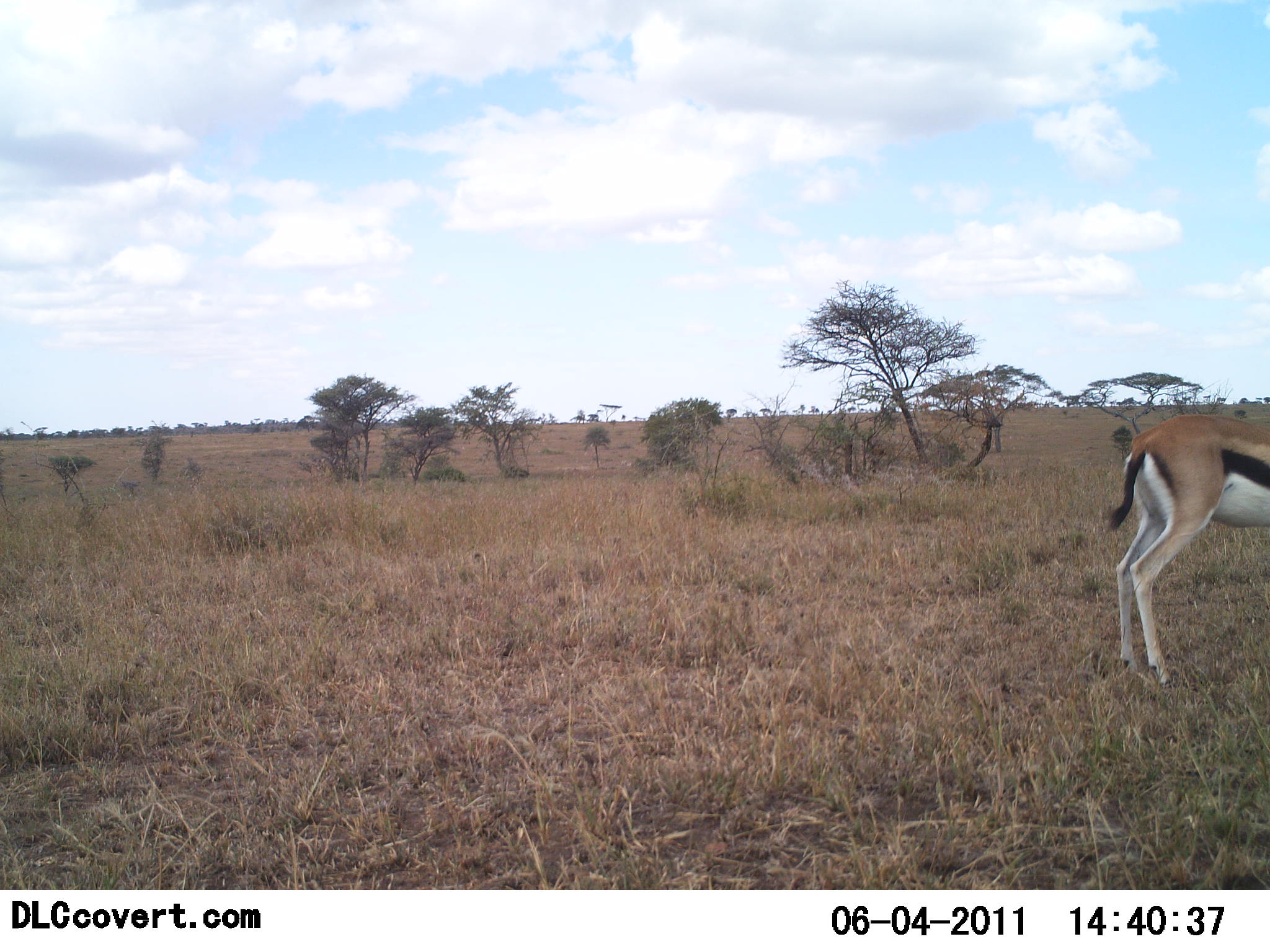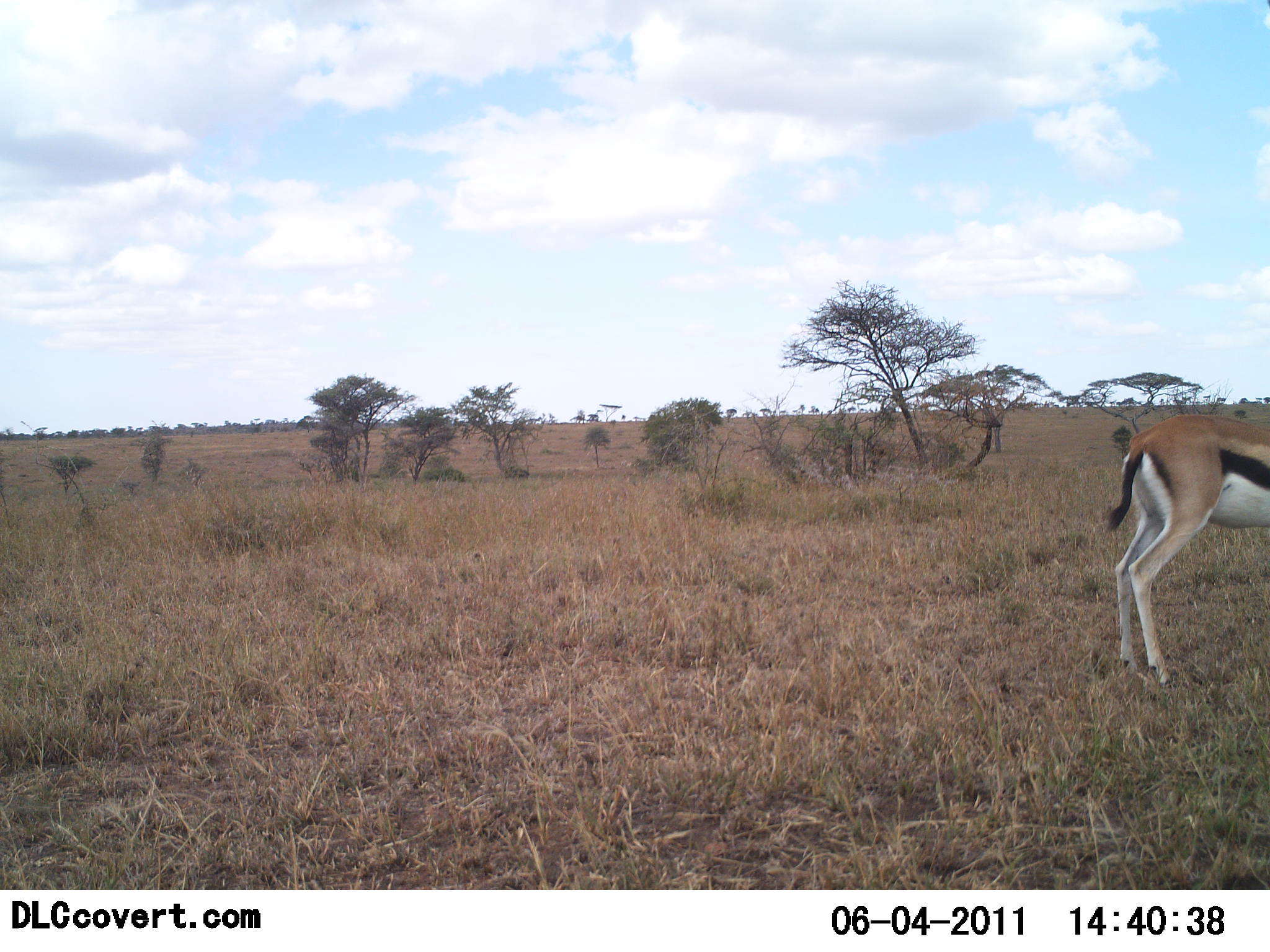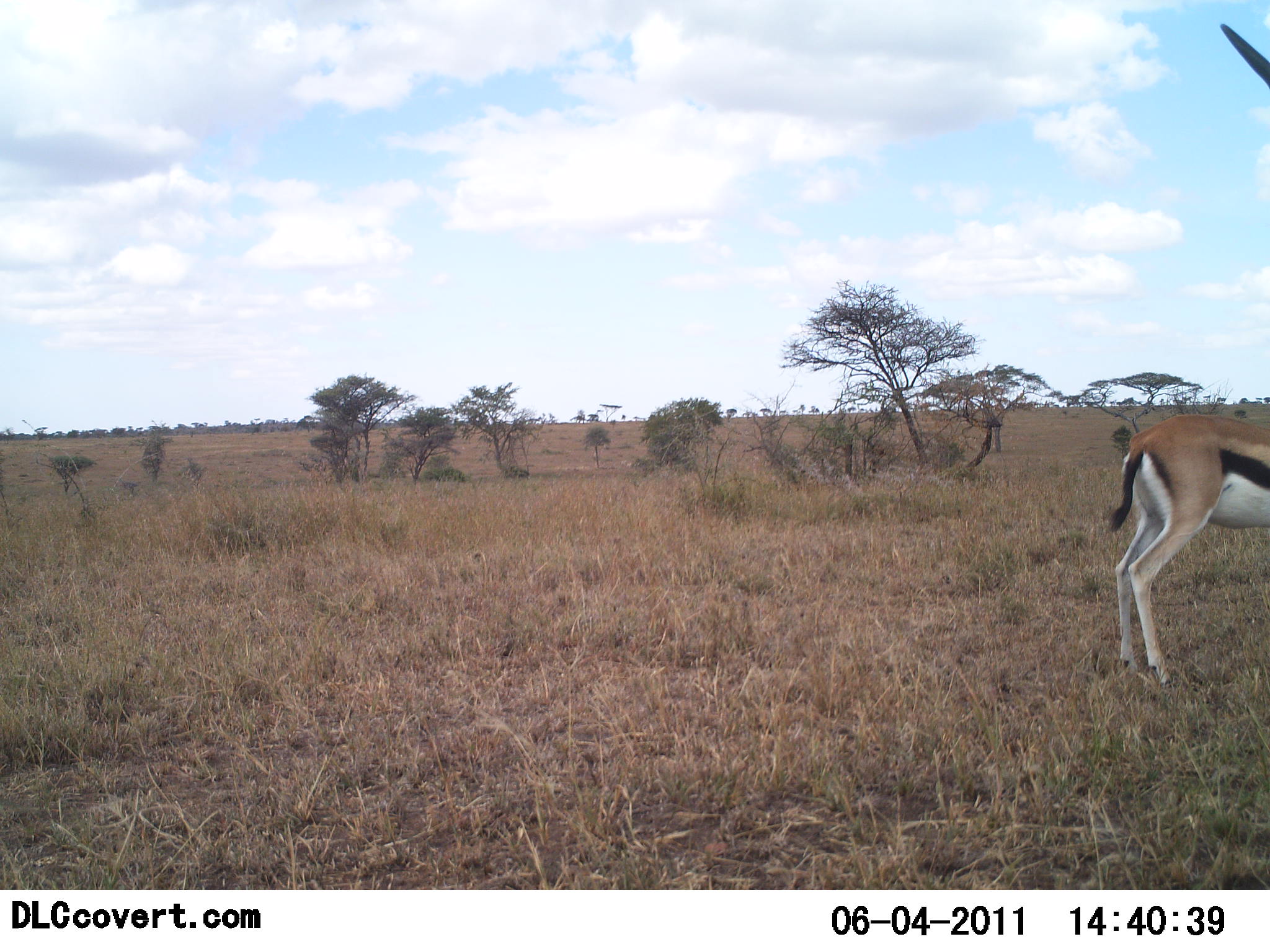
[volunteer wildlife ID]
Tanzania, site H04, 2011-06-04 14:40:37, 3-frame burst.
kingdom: Animalia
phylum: Chordata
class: Mammalia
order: Artiodactyla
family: Bovidae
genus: Eudorcas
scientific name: Eudorcas thomsonii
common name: thomson's gazelle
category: gazellethomsons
Gazellethomsons (thomson's gazelle) (Eudorcas thomsonii), count 1. Behavior (volunteer vote fractions): standing 100%, resting 0%, moving 0%, interacting 0%. Young present (vote fraction): 0%. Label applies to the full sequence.